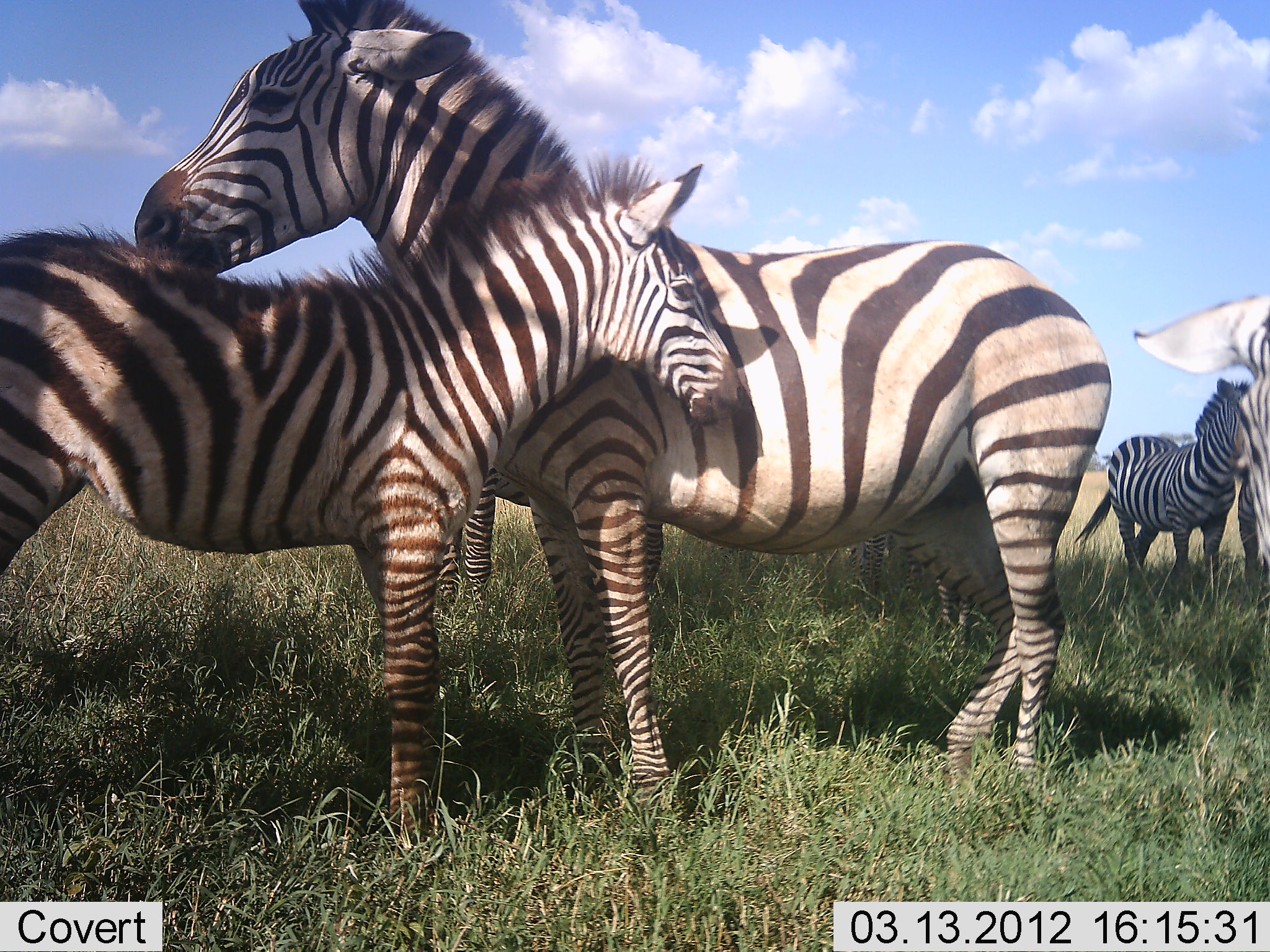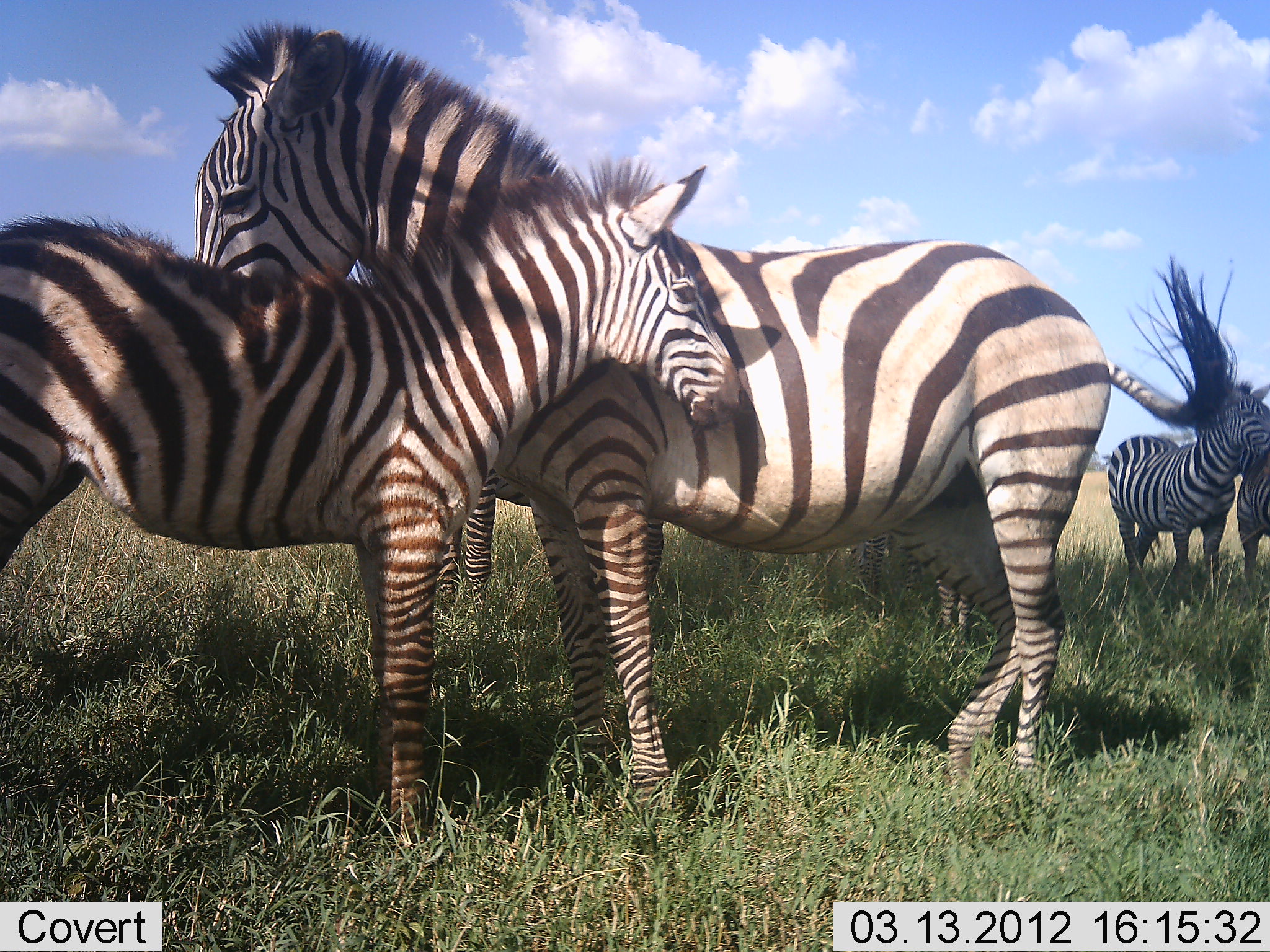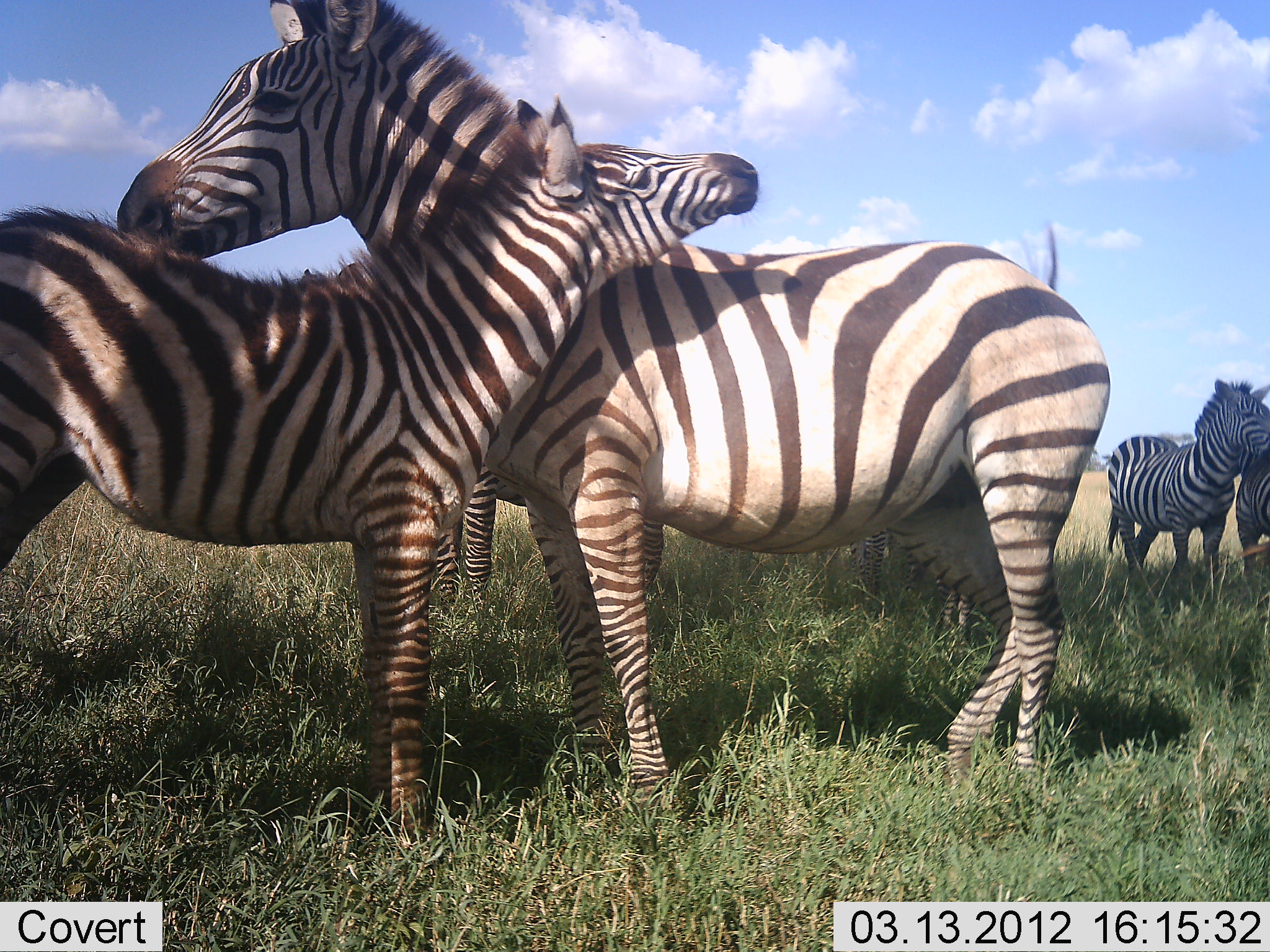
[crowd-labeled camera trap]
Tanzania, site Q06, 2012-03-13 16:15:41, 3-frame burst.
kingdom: Animalia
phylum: Chordata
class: Mammalia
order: Perissodactyla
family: Equidae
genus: Equus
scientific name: Equus quagga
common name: plains zebra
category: zebra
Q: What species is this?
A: Zebra (plains zebra) (Equus quagga).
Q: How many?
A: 5.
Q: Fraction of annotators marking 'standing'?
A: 74%.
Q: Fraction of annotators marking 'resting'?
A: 11%.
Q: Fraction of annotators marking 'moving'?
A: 5%.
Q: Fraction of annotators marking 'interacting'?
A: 47%.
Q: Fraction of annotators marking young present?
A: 89%.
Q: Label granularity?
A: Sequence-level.